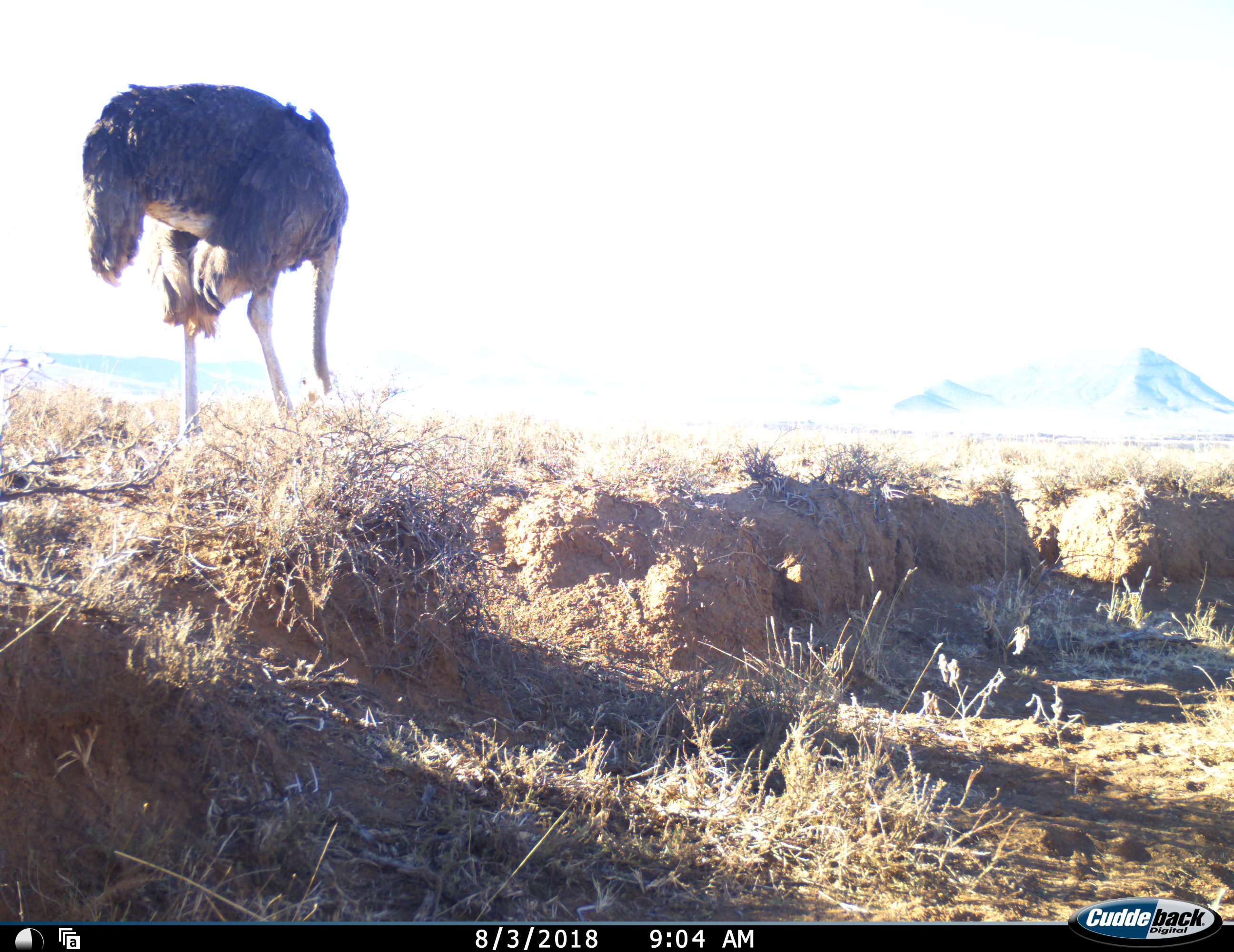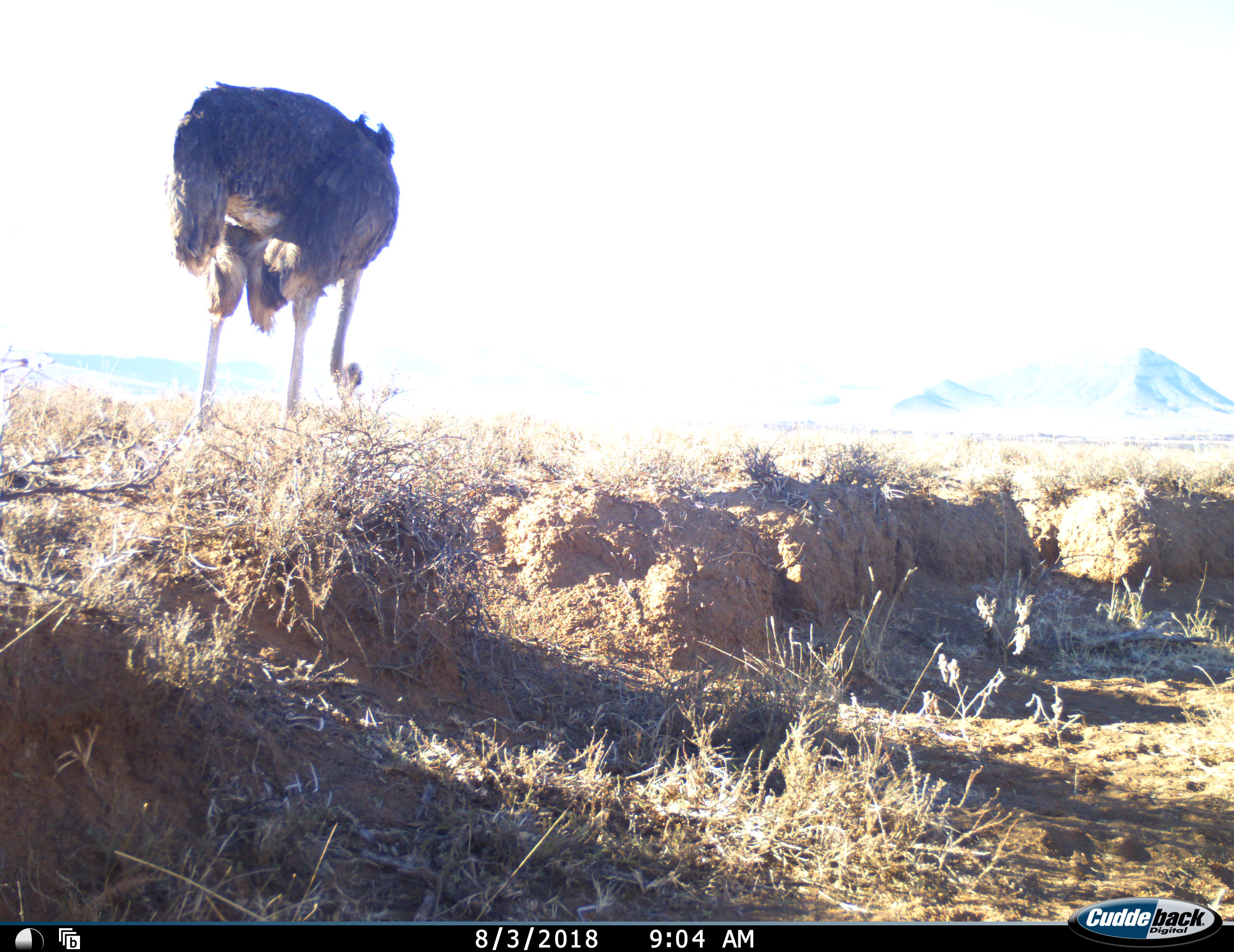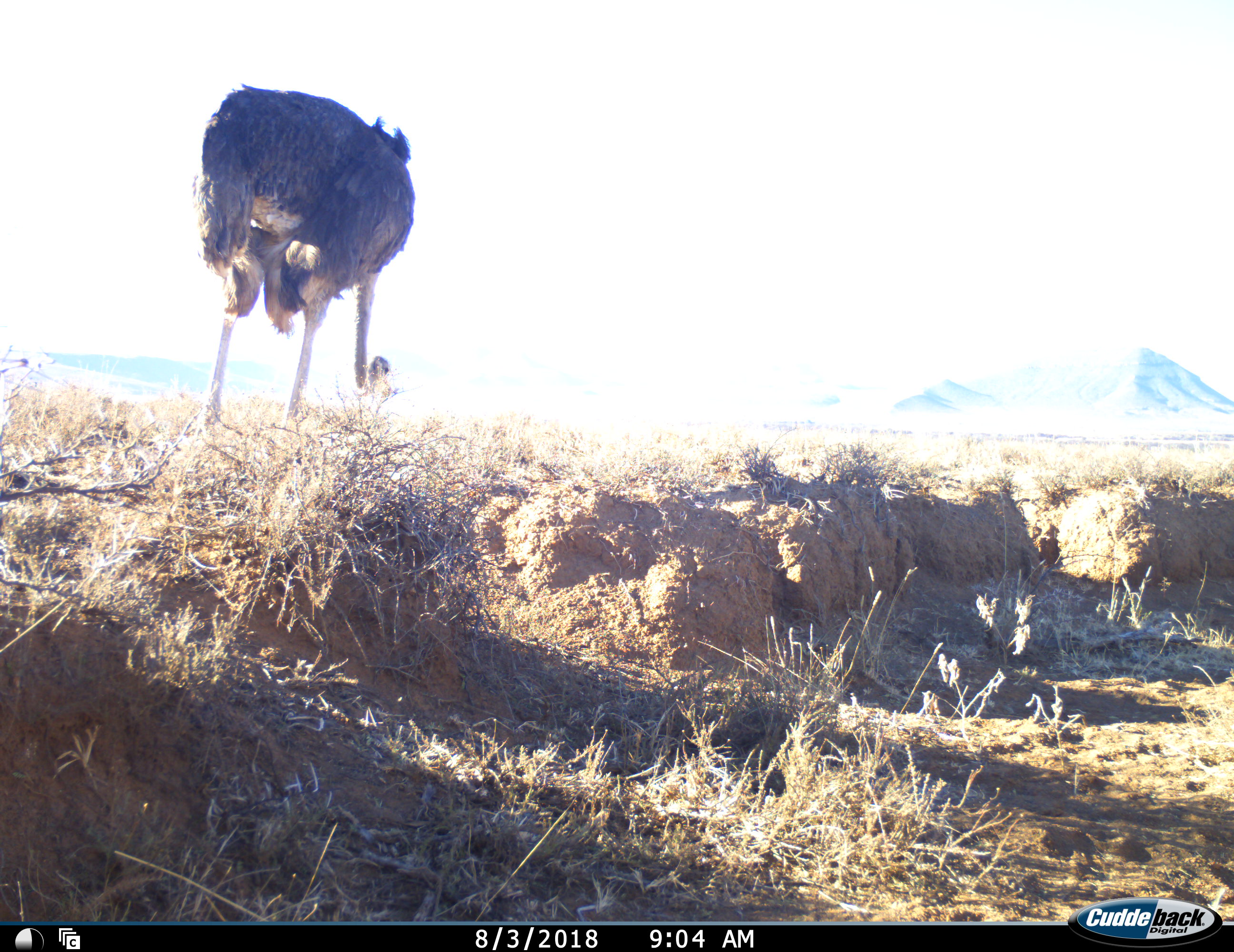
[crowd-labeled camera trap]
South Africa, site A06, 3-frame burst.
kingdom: Animalia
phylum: Chordata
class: Aves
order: Struthioniformes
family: Struthionidae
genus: Struthio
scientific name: Struthio camelus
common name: ostrich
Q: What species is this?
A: Ostrich (Struthio camelus).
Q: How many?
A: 1.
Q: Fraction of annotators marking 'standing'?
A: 20%.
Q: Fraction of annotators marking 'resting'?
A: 0%.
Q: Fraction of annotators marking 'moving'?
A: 40%.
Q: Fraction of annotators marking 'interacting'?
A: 0%.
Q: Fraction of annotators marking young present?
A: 0%.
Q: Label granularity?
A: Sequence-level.